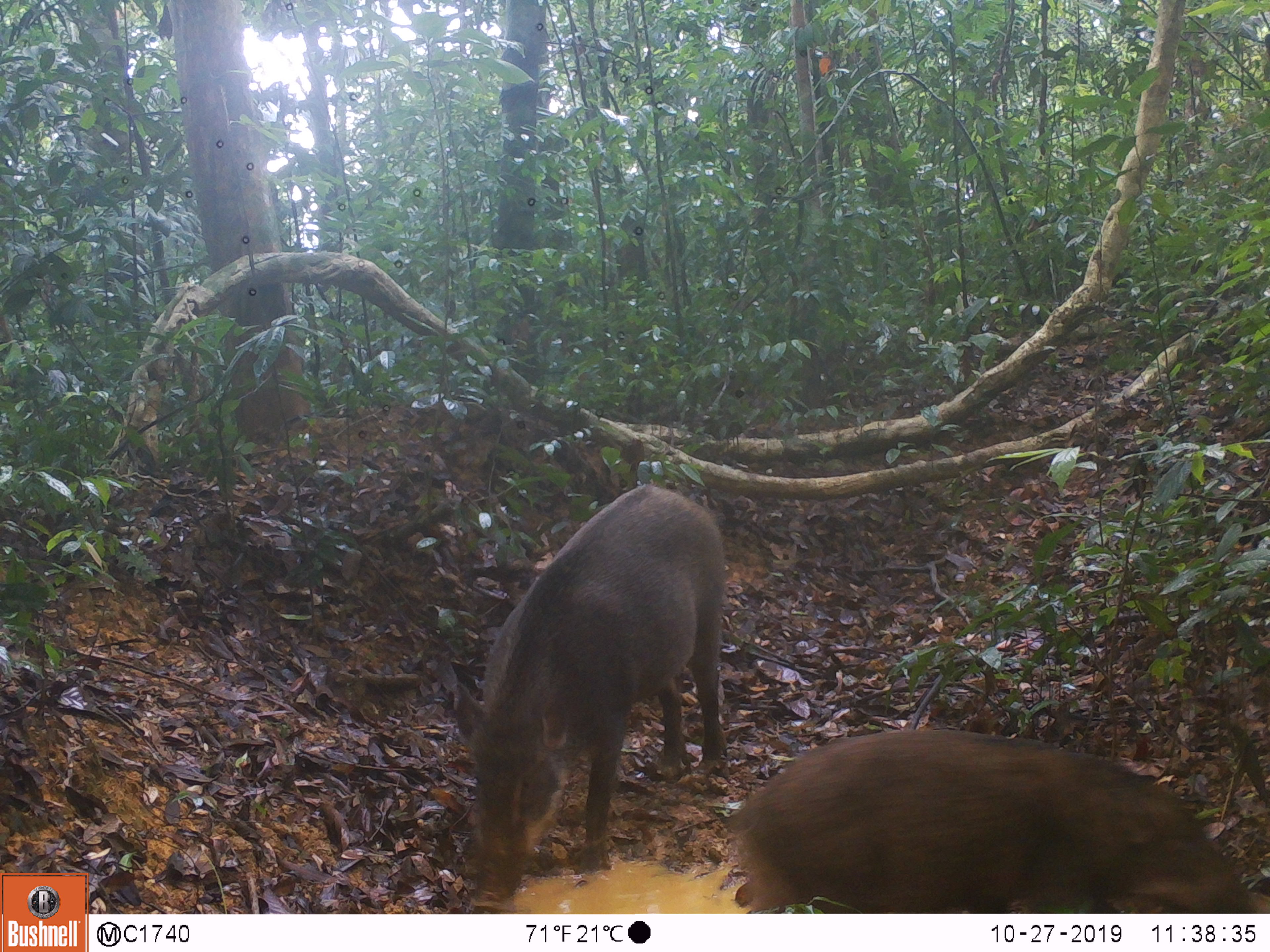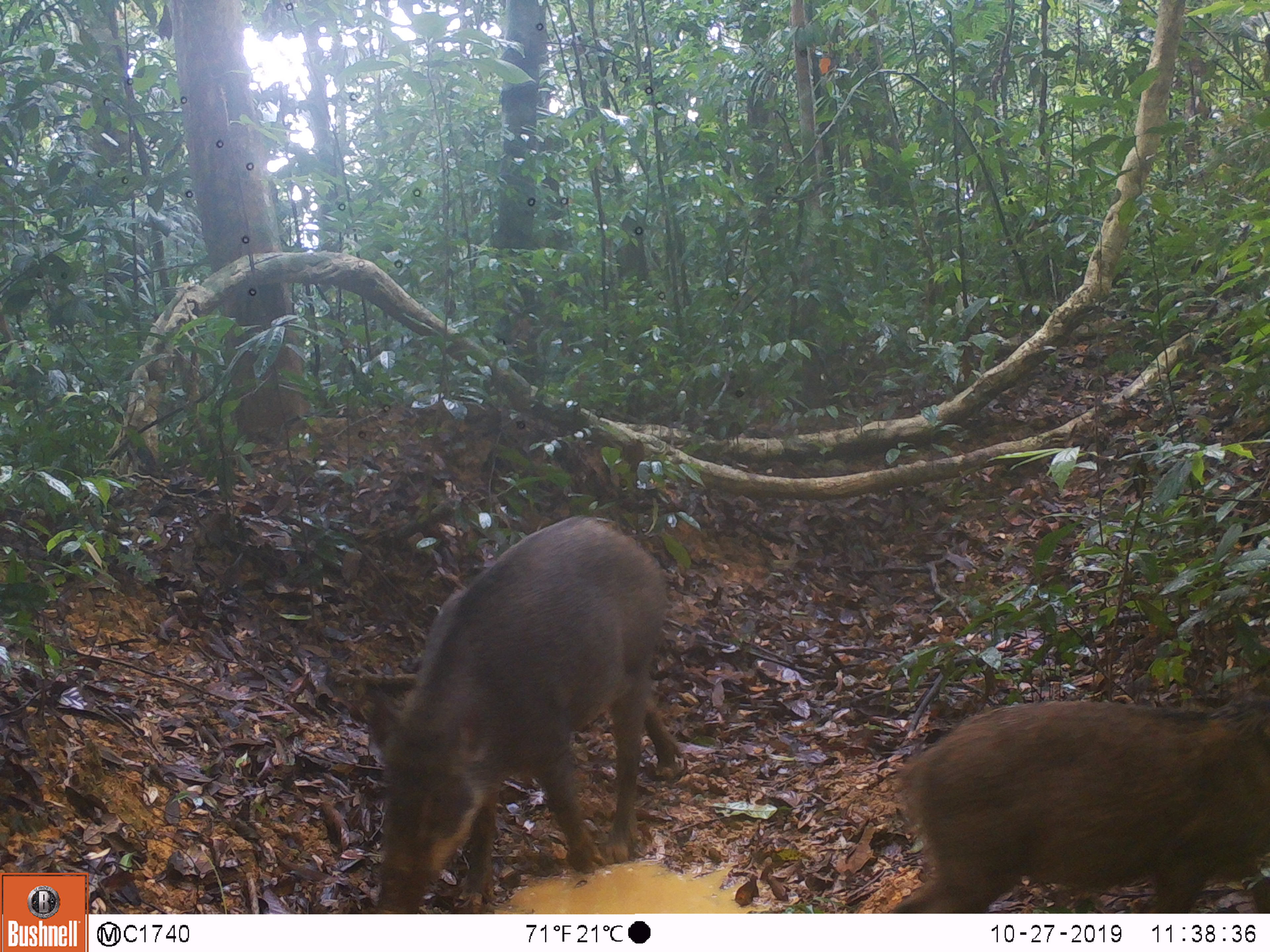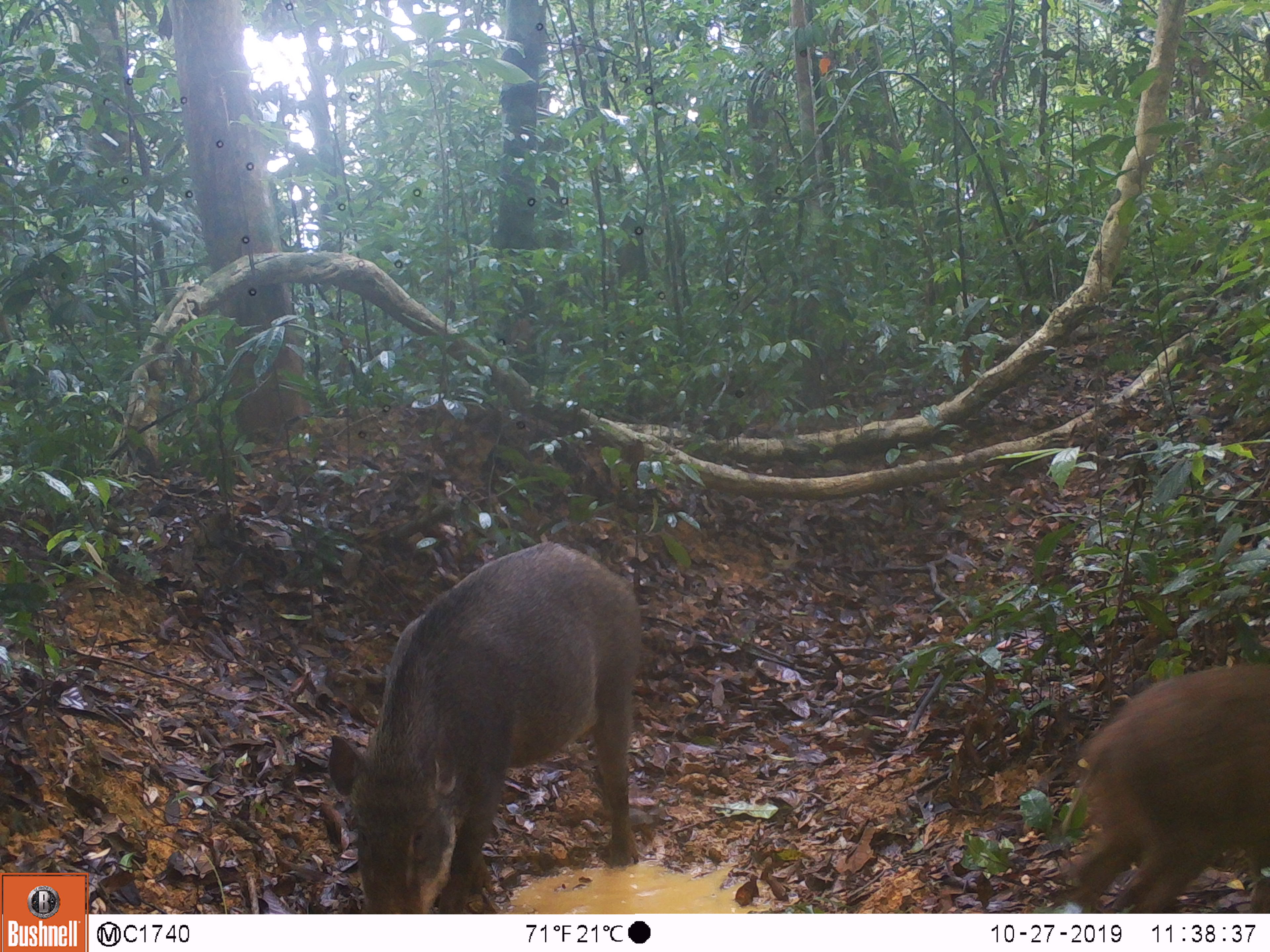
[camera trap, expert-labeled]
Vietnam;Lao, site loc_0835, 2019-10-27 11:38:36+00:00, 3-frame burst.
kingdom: Animalia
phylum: Chordata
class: Mammalia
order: Artiodactyla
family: Suidae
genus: Sus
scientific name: Sus scrofa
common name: eurasian wild pig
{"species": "eurasian wild pig (Sus scrofa)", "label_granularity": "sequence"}